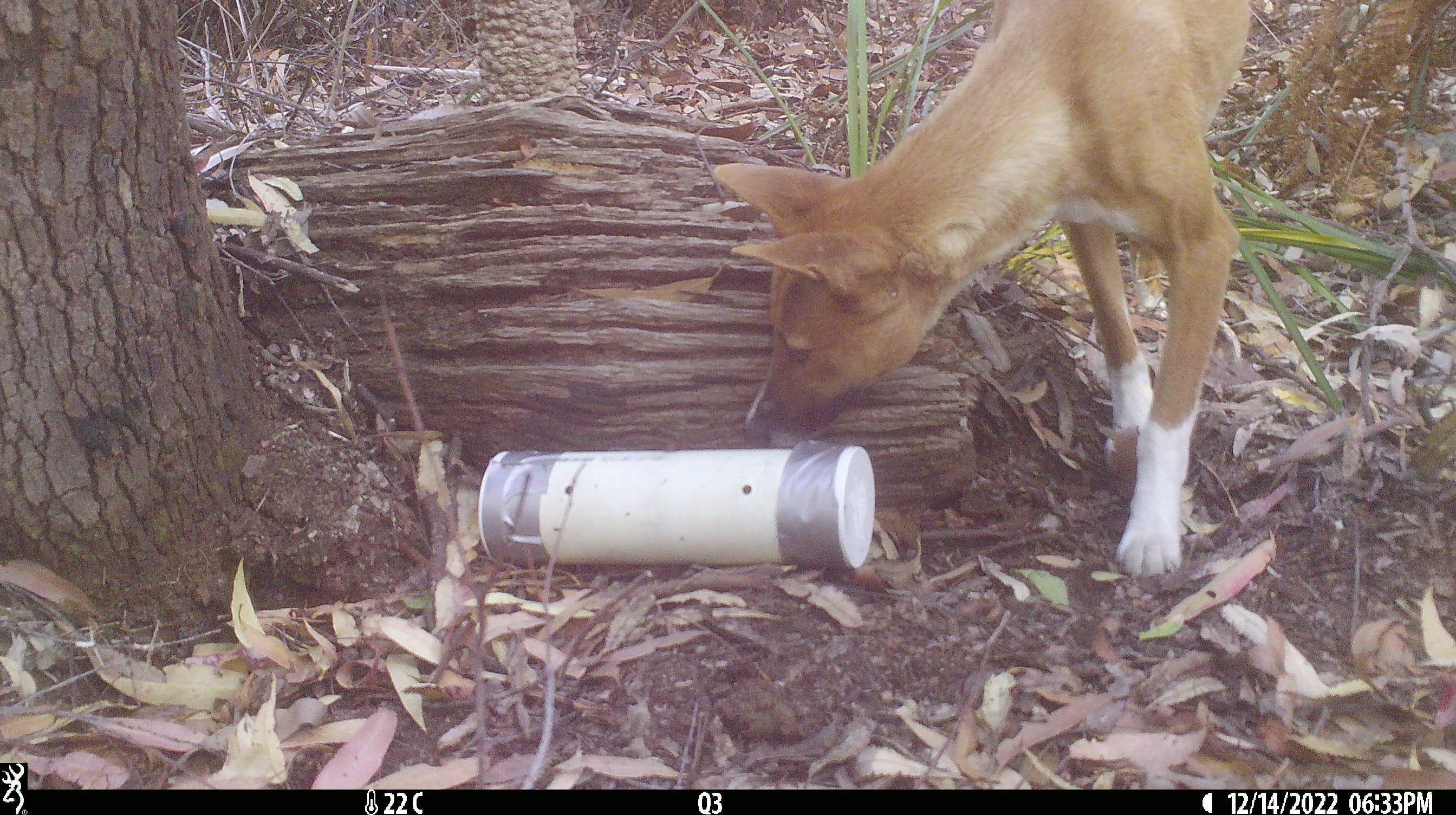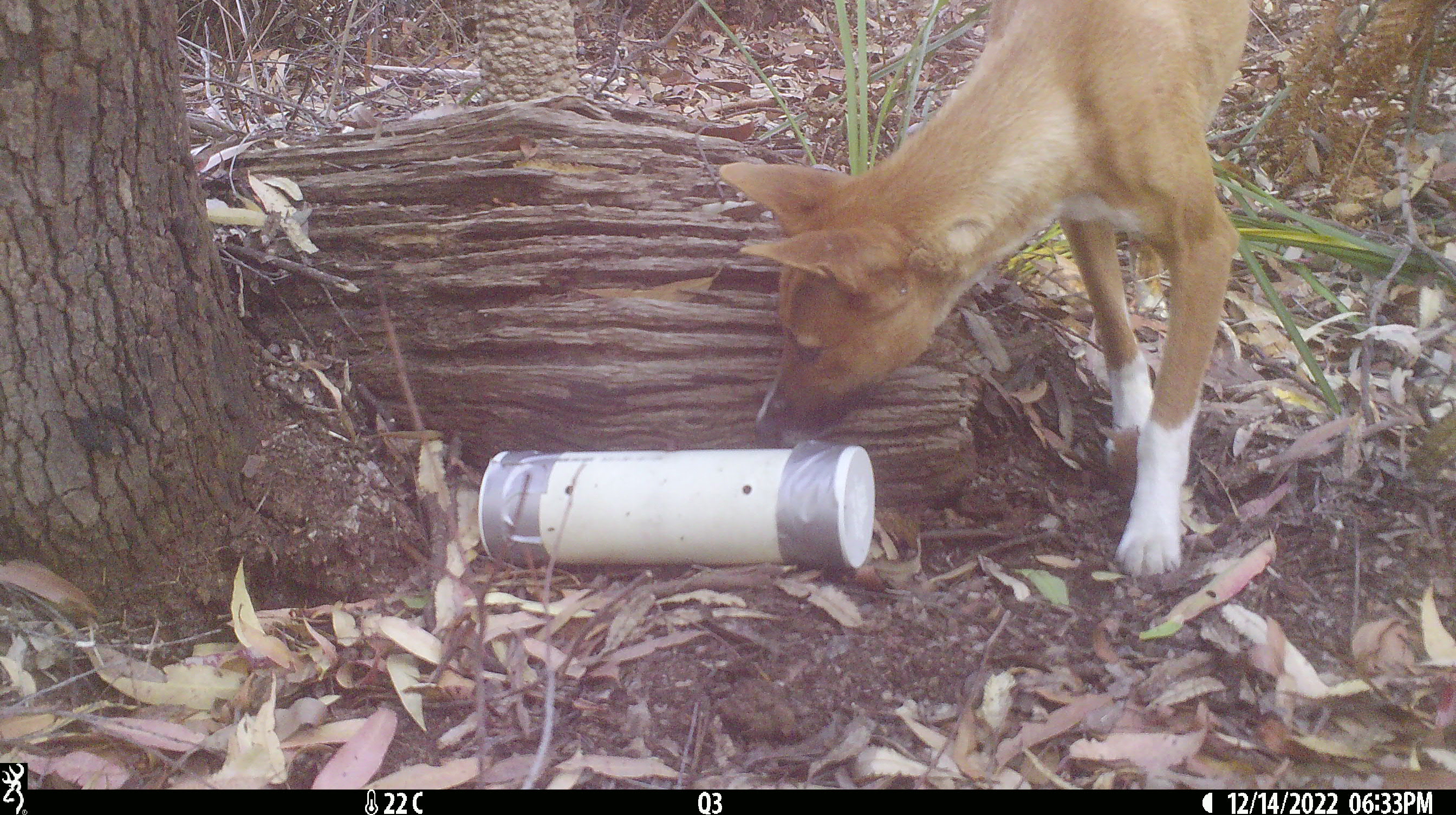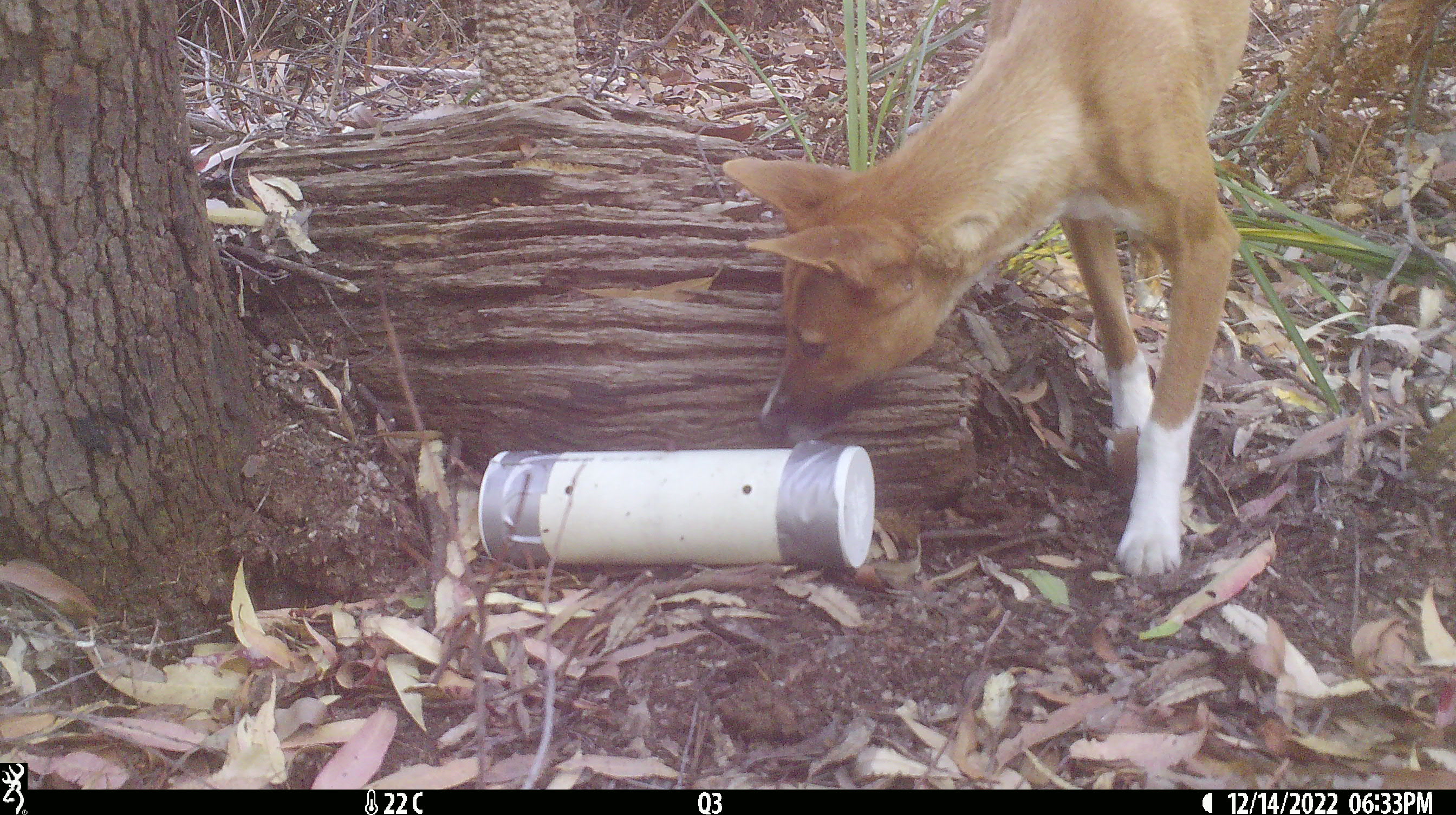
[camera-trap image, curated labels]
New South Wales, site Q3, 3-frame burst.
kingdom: Animalia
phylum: Chordata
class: Mammalia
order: Carnivora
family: Canidae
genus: Canis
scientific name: Canis familiaris dingo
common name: dingo